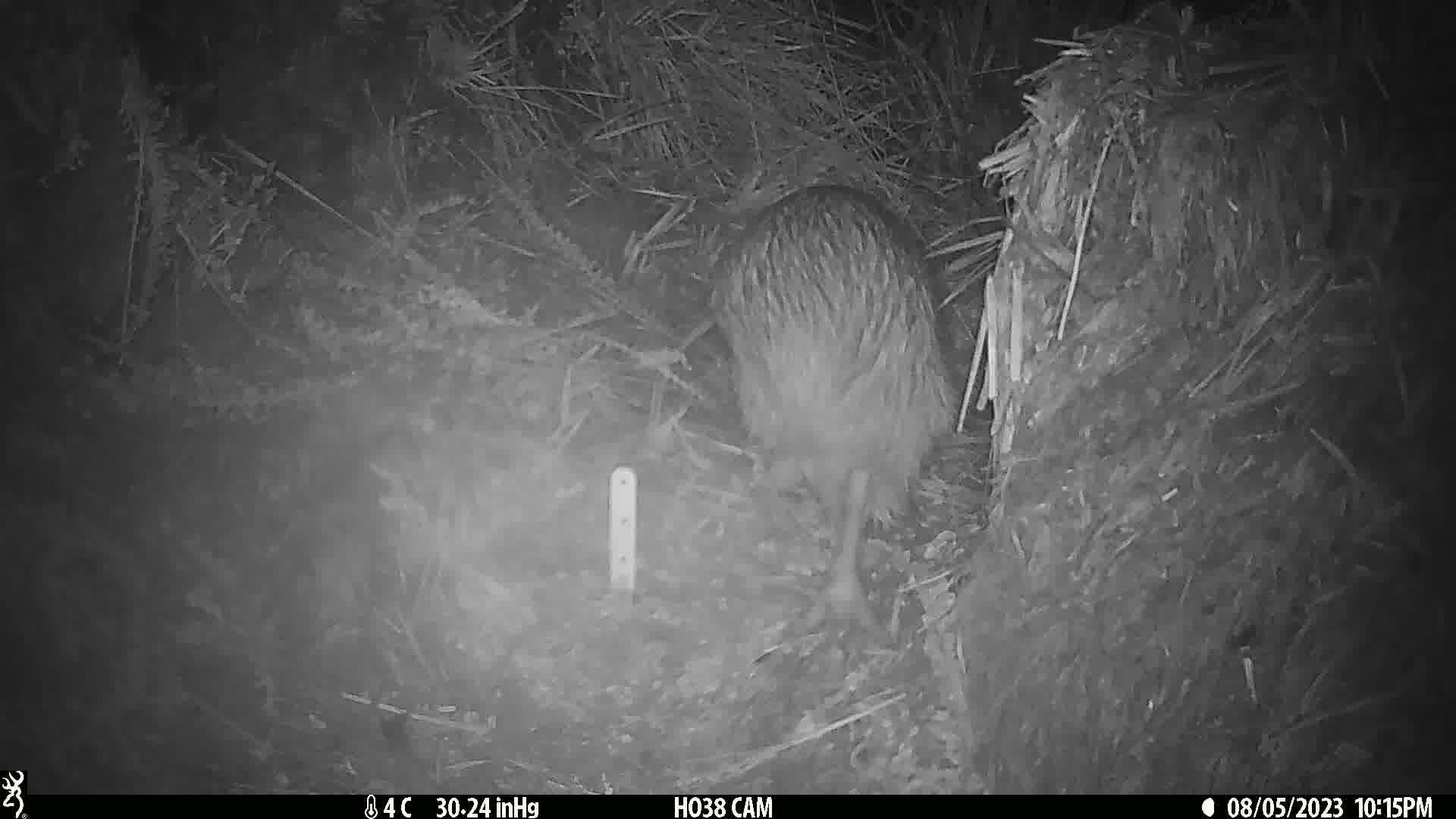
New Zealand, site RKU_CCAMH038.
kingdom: Animalia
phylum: Chordata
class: Aves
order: Apterygiformes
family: Apterygidae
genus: Apteryx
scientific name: Apteryx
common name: kiwi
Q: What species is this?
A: Kiwi (Apteryx).